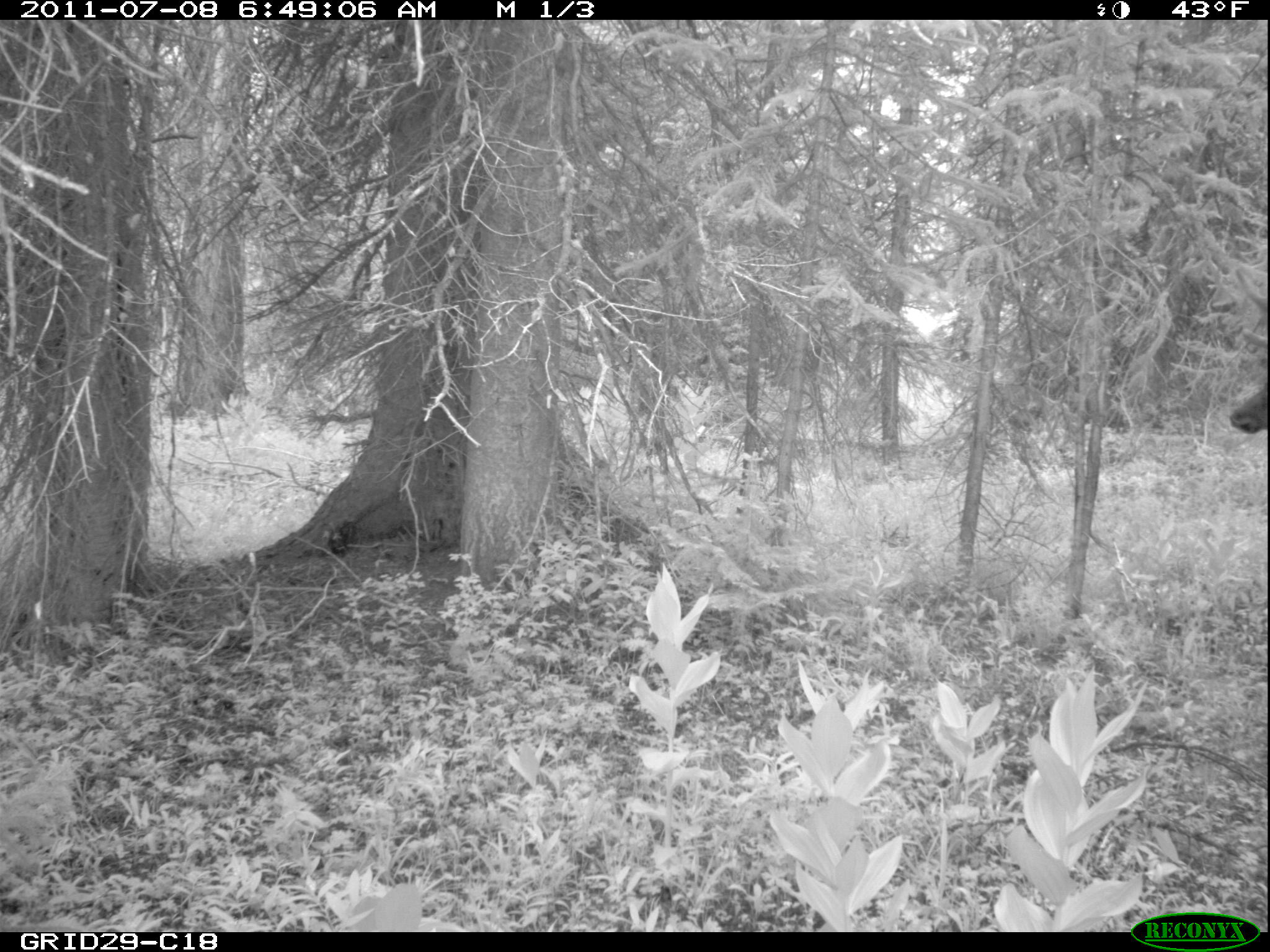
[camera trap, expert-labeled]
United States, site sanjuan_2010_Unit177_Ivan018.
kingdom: Animalia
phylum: Chordata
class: Mammalia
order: Artiodactyla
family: Cervidae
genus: Cervus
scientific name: Cervus elaphus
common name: red deer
Cervus elaphus (red deer).